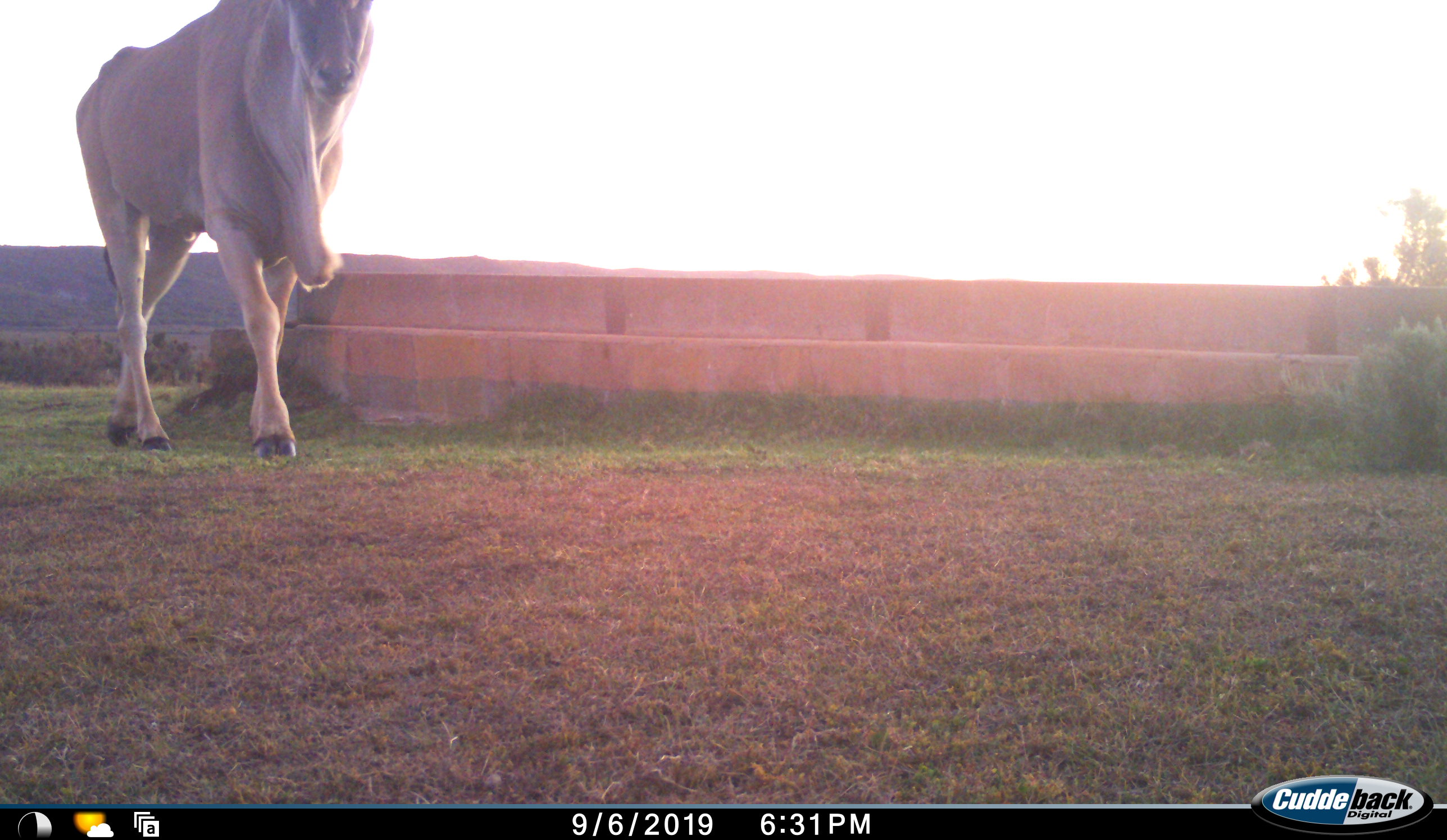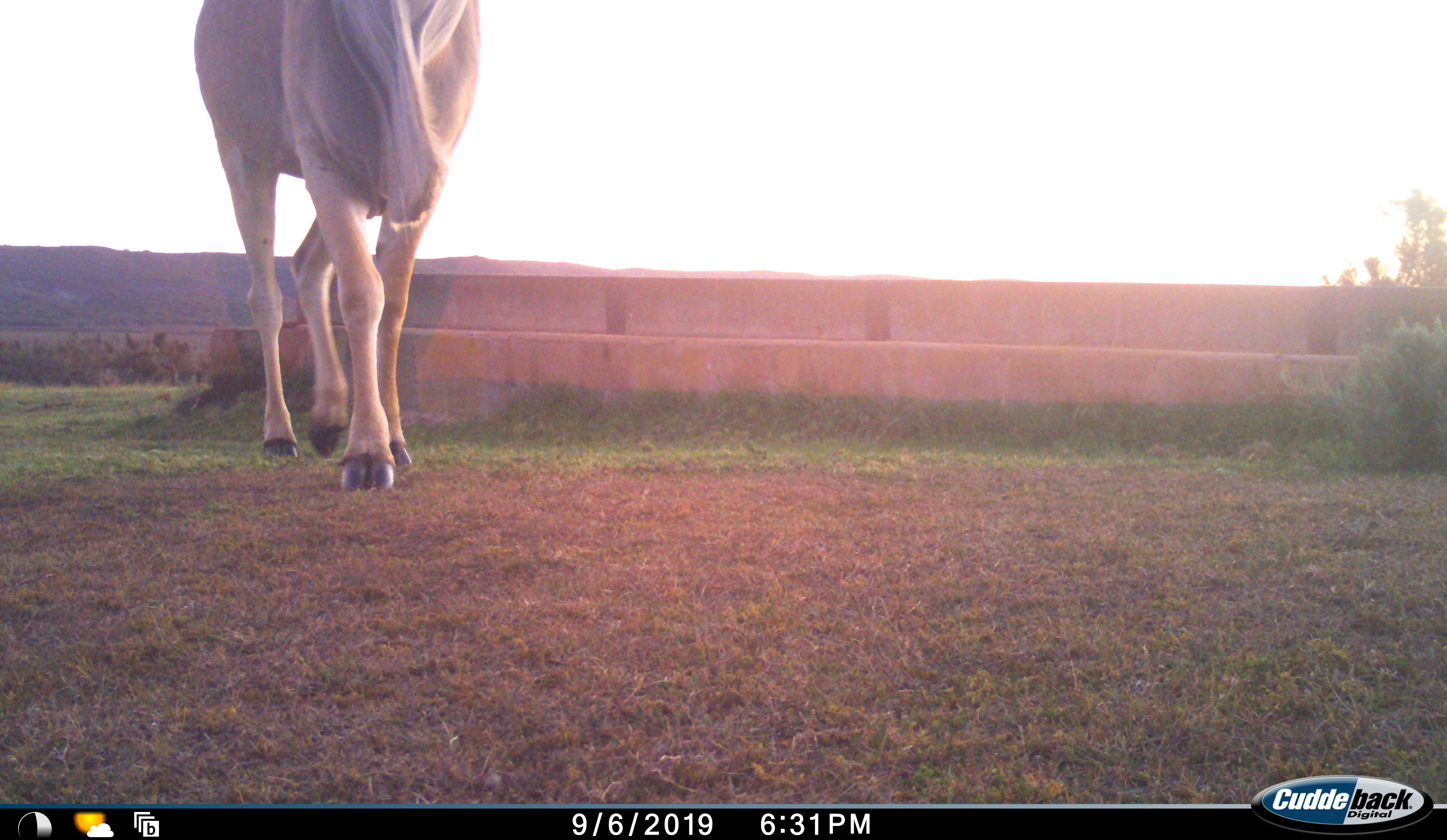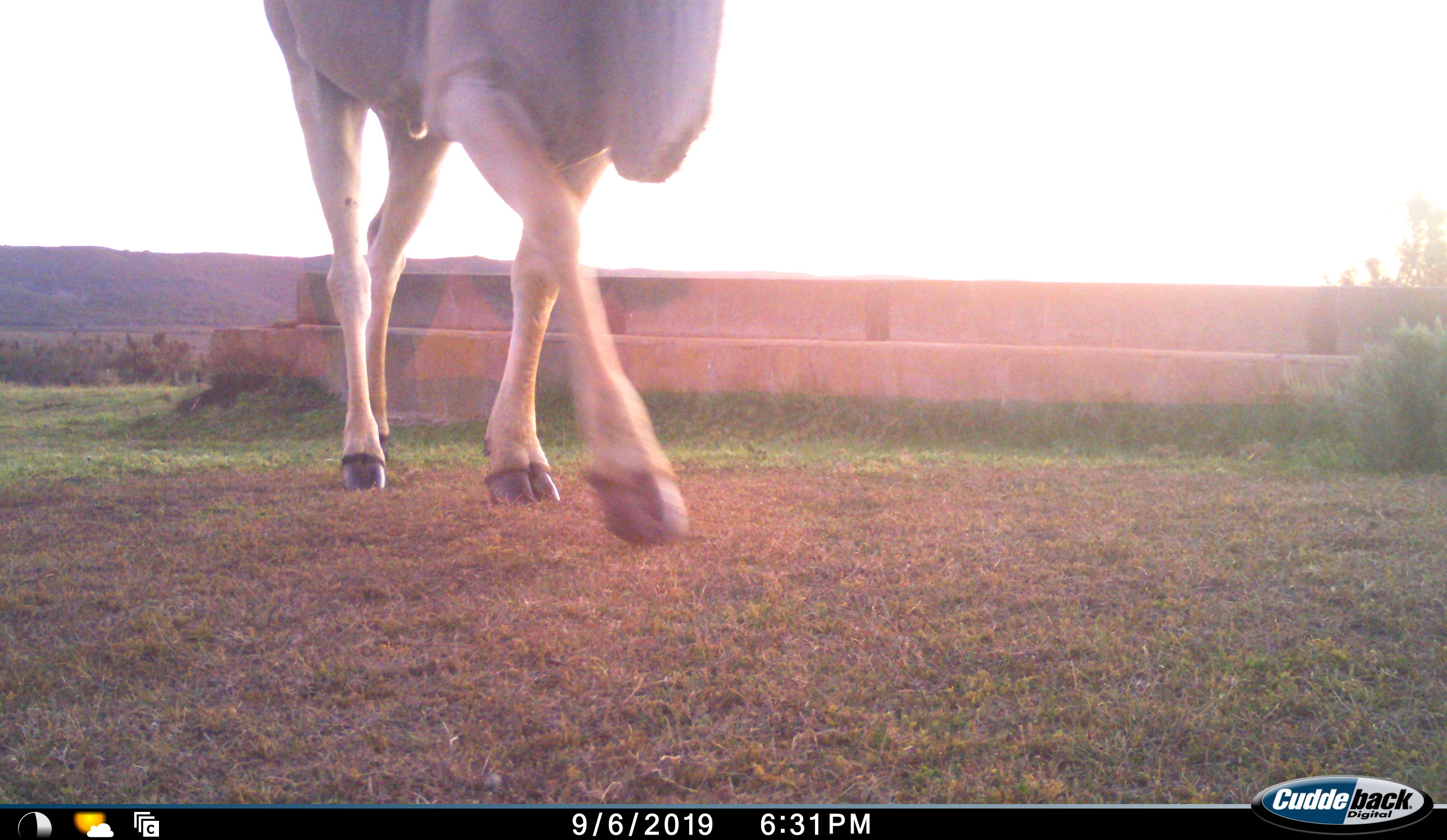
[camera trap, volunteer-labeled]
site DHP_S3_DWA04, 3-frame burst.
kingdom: Animalia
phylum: Chordata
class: Mammalia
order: Artiodactyla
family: Bovidae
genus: Tragelaphus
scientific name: Tragelaphus oryx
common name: eland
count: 1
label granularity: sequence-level